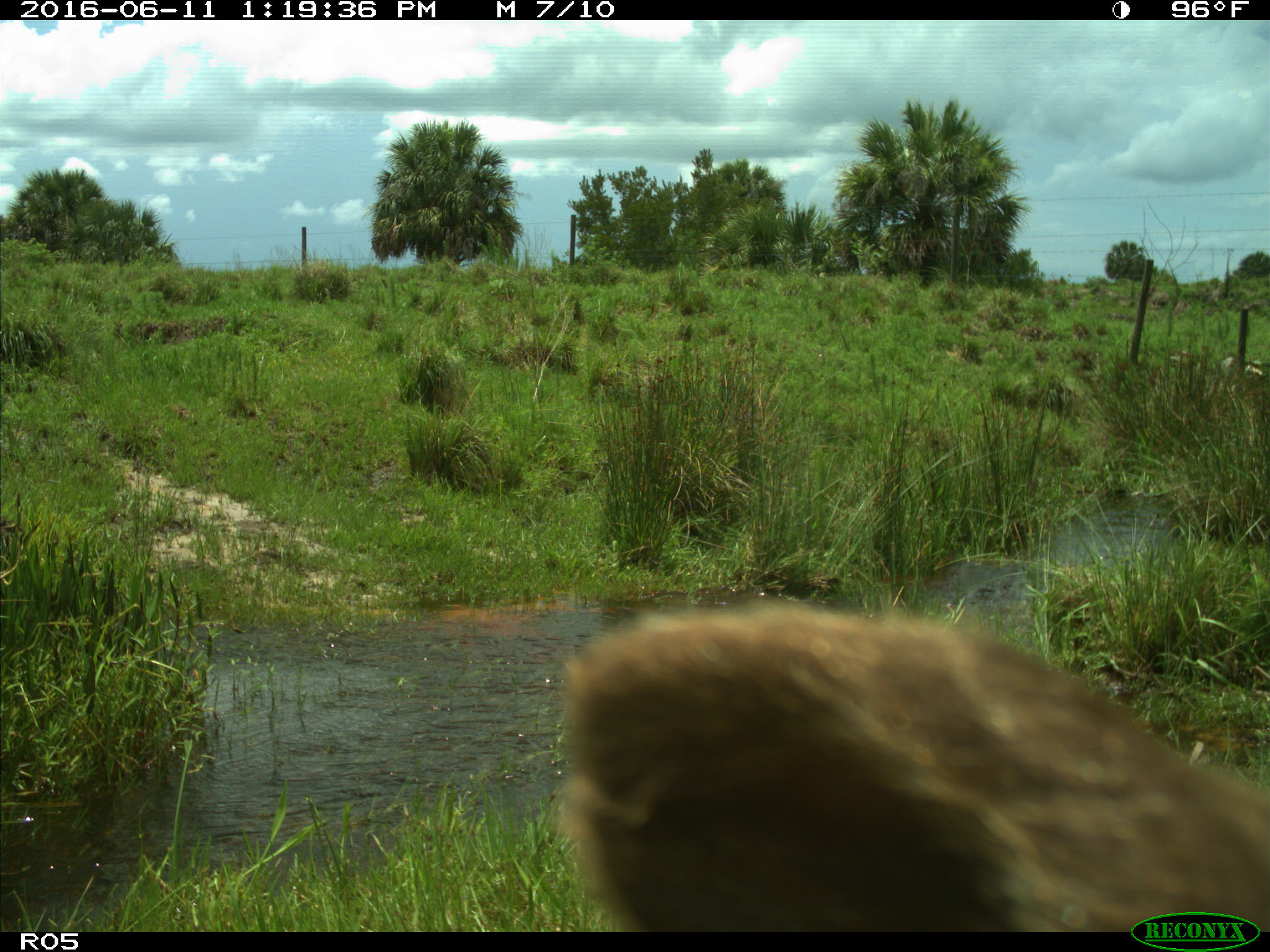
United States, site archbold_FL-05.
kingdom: Animalia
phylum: Chordata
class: Mammalia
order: Artiodactyla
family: Bovidae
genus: Bos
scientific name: Bos taurus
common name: domestic cow